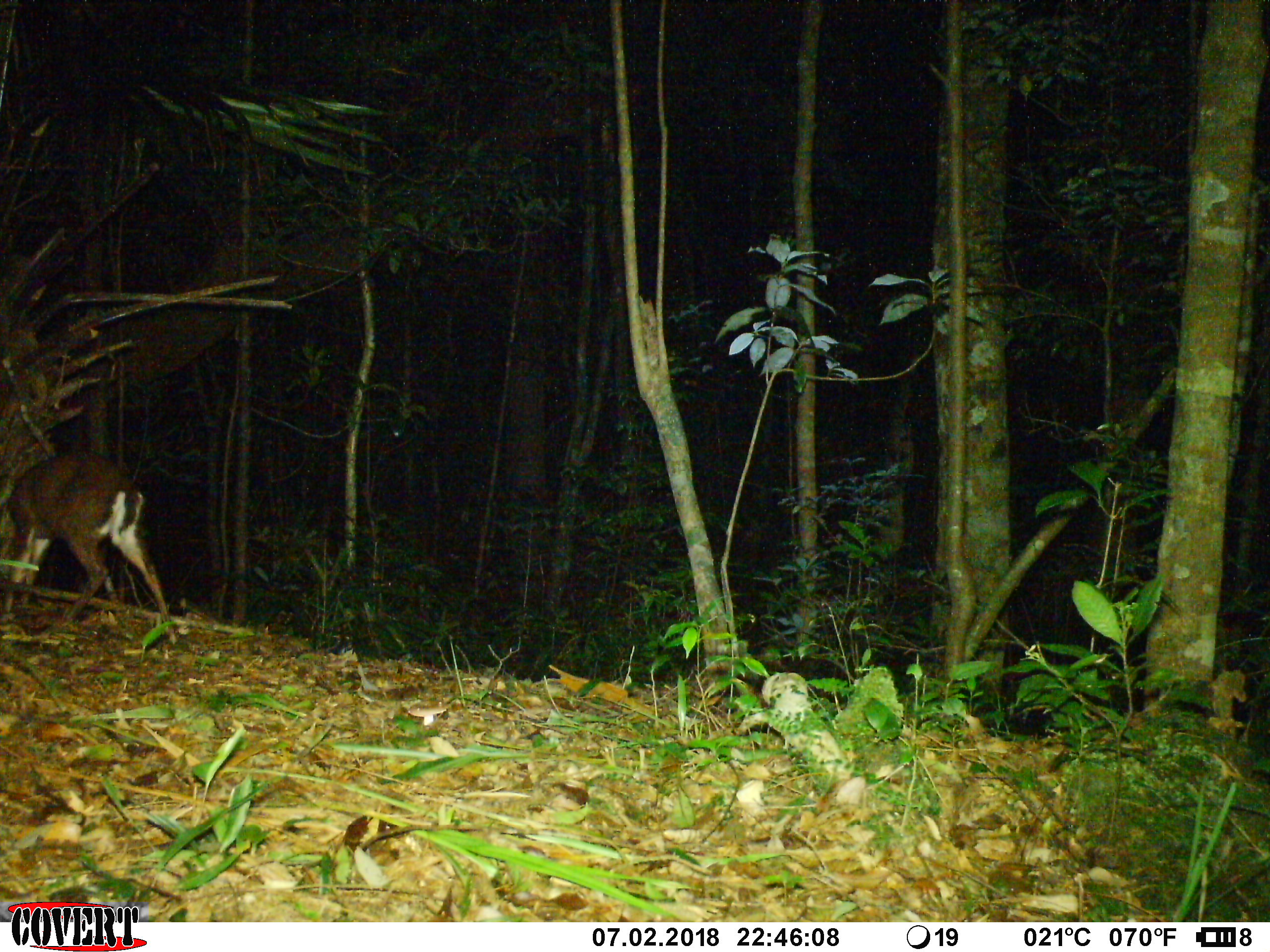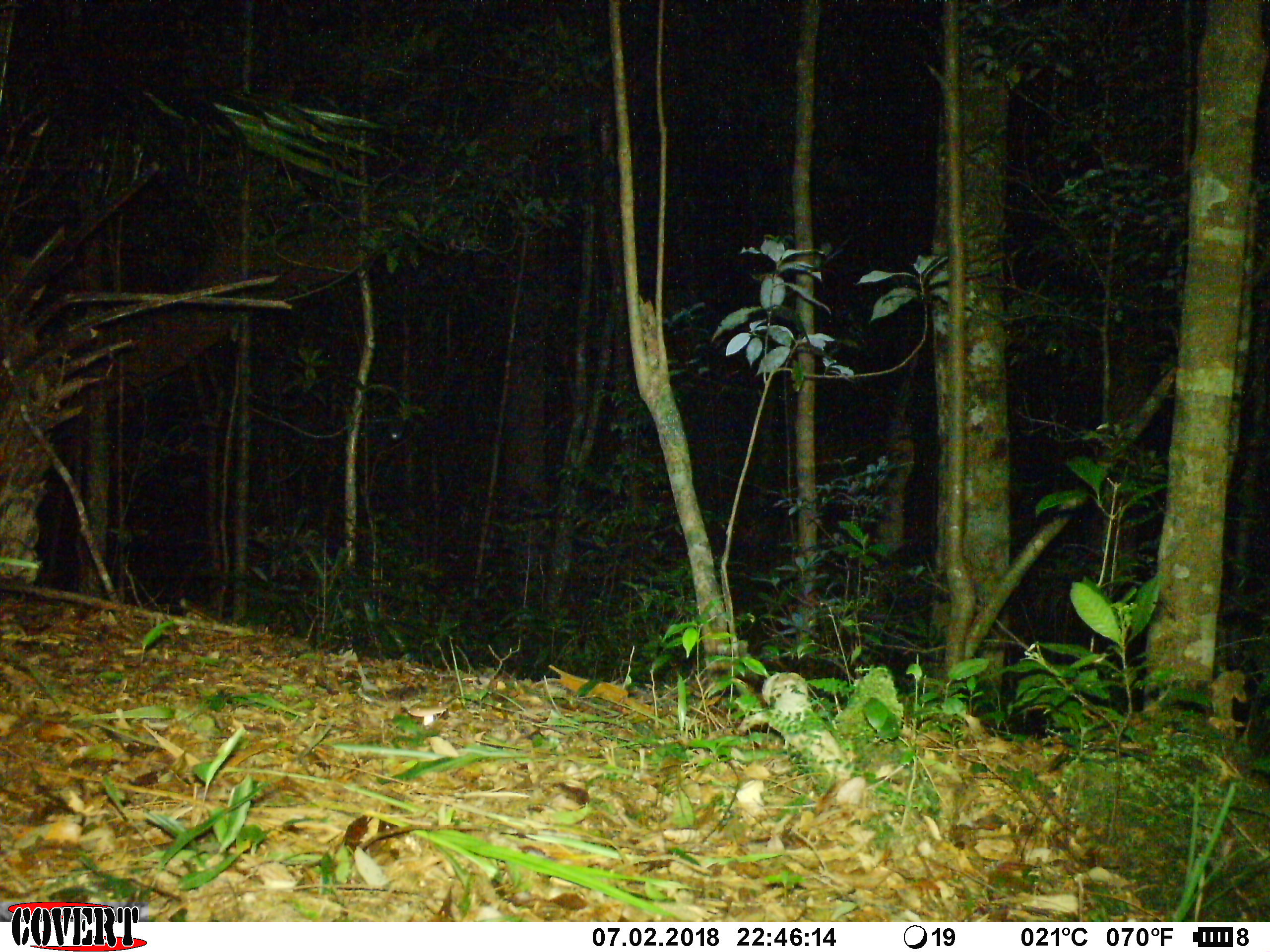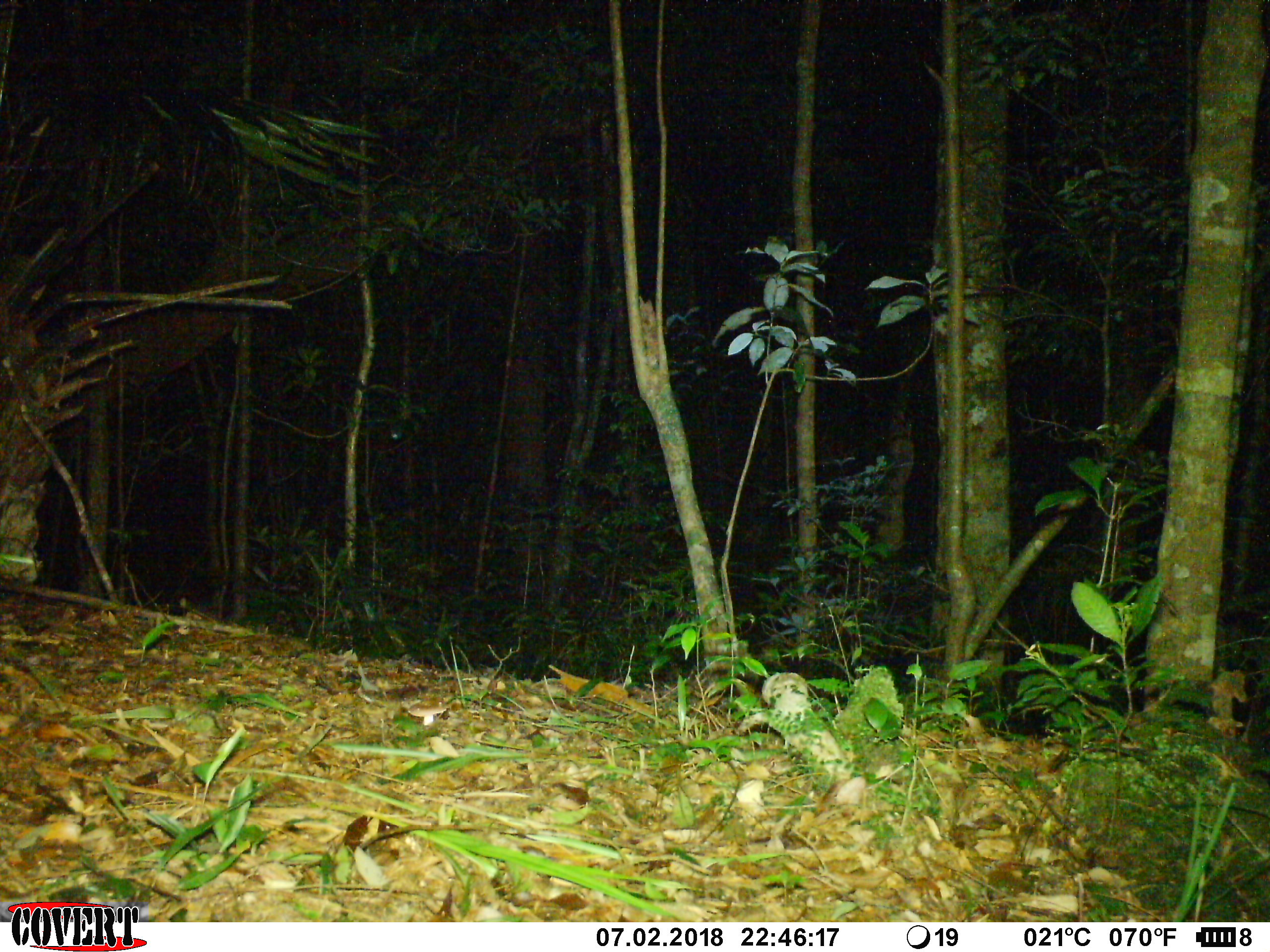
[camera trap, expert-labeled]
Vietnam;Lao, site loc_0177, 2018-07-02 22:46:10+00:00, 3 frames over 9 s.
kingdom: Animalia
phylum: Chordata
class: Mammalia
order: Artiodactyla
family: Cervidae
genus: Muntiacus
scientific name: Muntiacus rooseveltorum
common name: roosevelt's muntjac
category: roosevelts muntjac group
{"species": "roosevelts muntjac group (roosevelt's muntjac) (Muntiacus rooseveltorum)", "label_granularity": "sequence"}